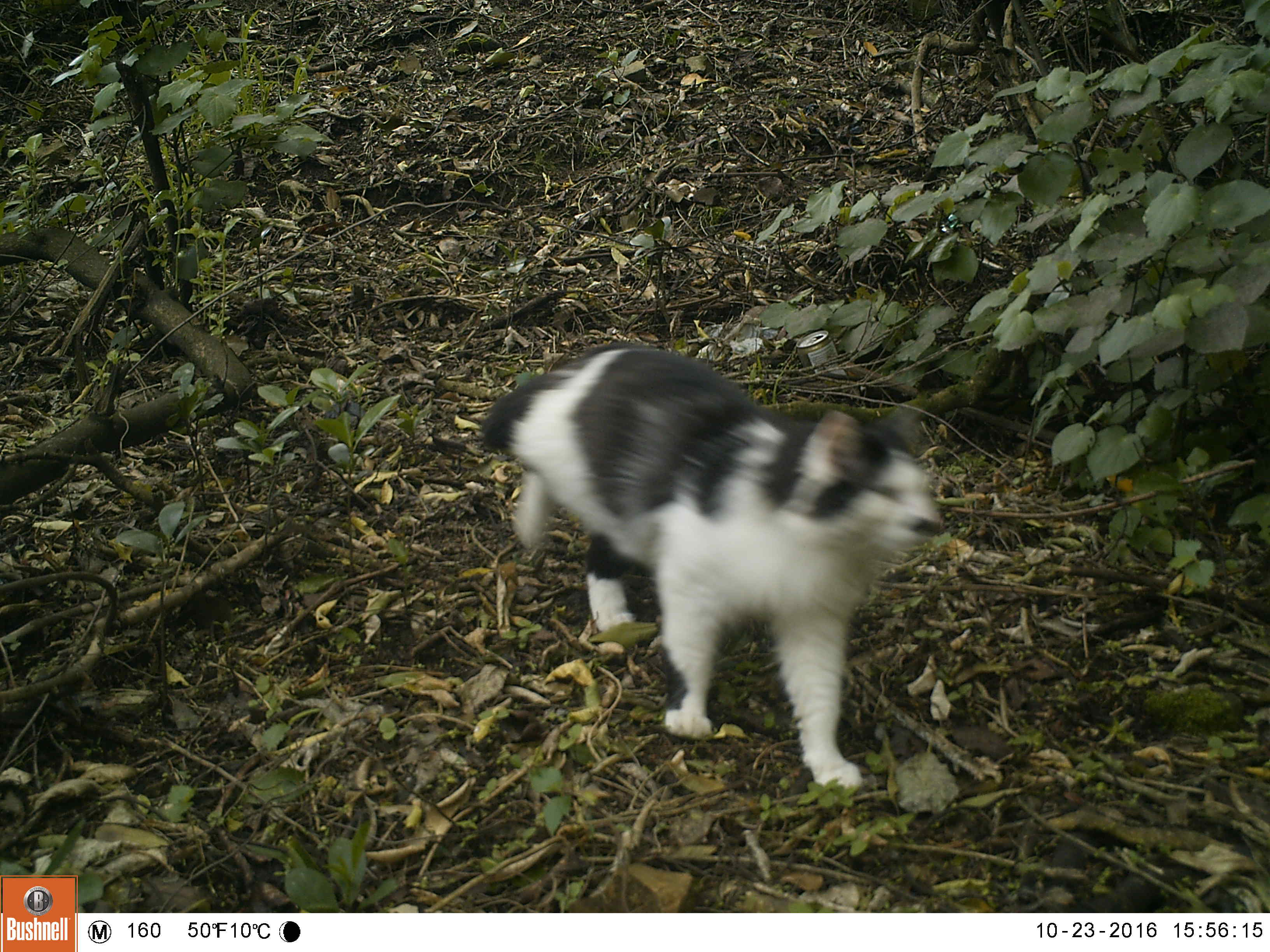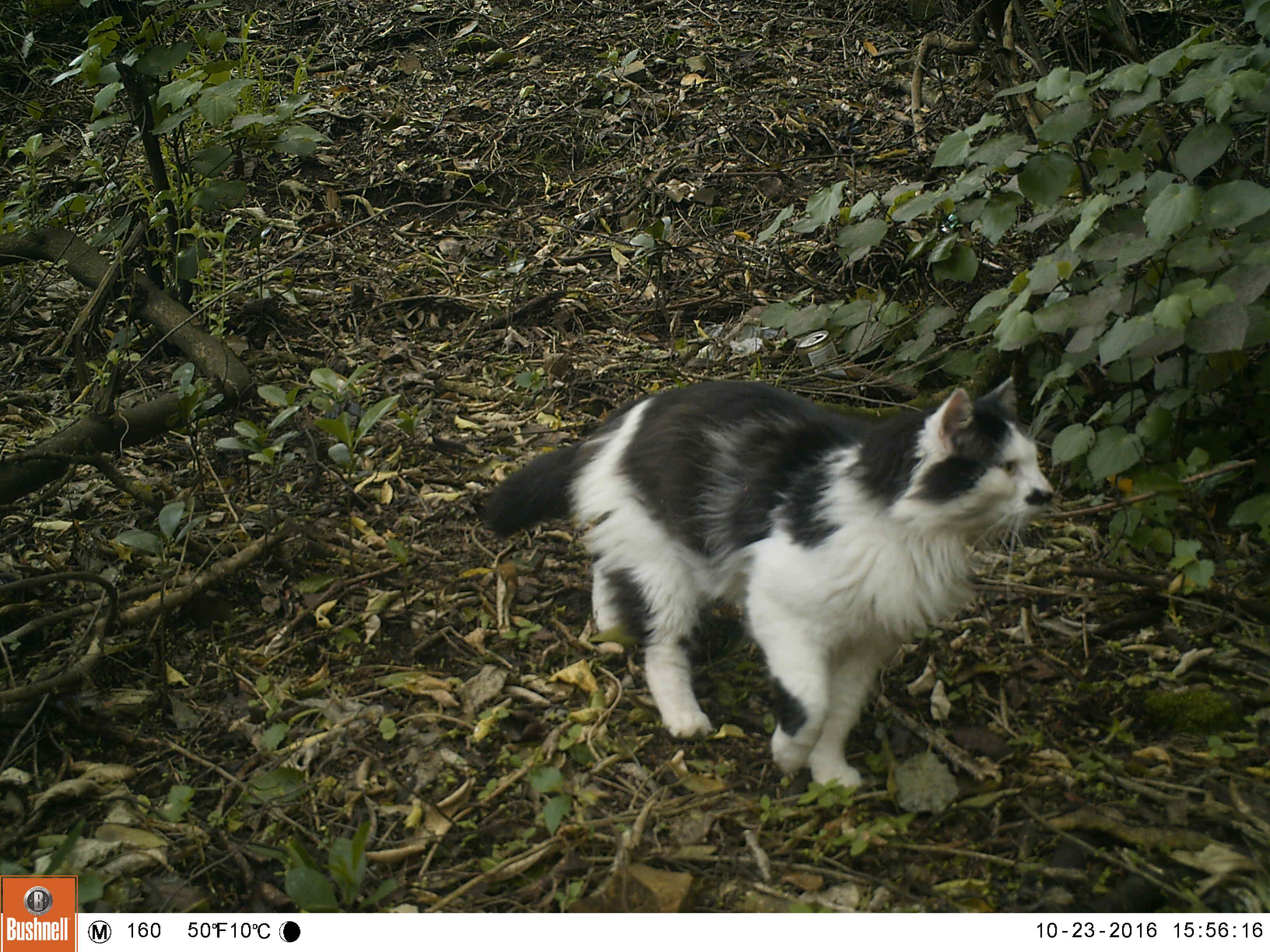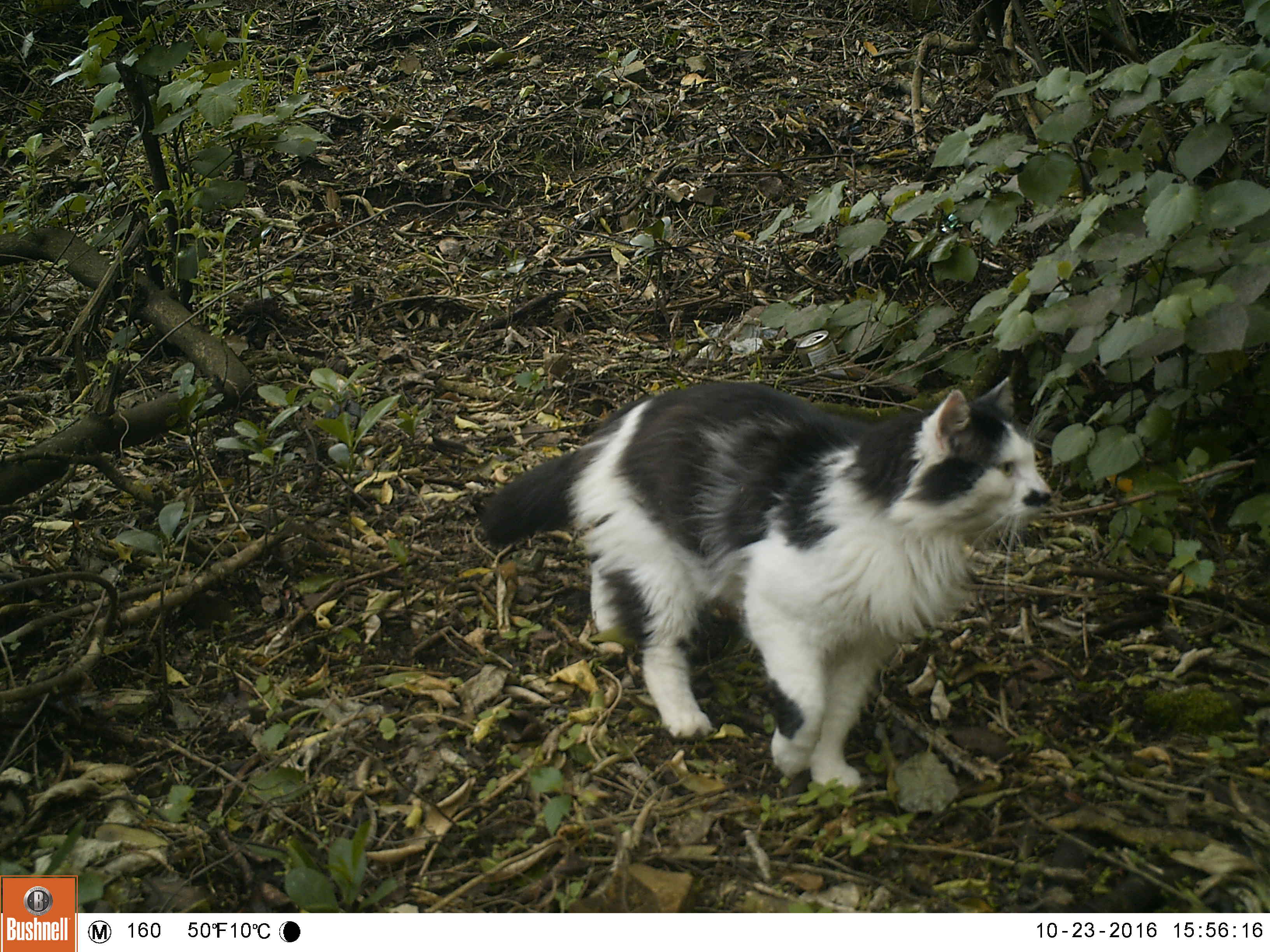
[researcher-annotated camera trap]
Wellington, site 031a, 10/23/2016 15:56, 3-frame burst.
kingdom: Animalia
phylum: Chordata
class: Mammalia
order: Carnivora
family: Felidae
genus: Felis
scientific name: Felis catus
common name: cat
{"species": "cat (Felis catus)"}